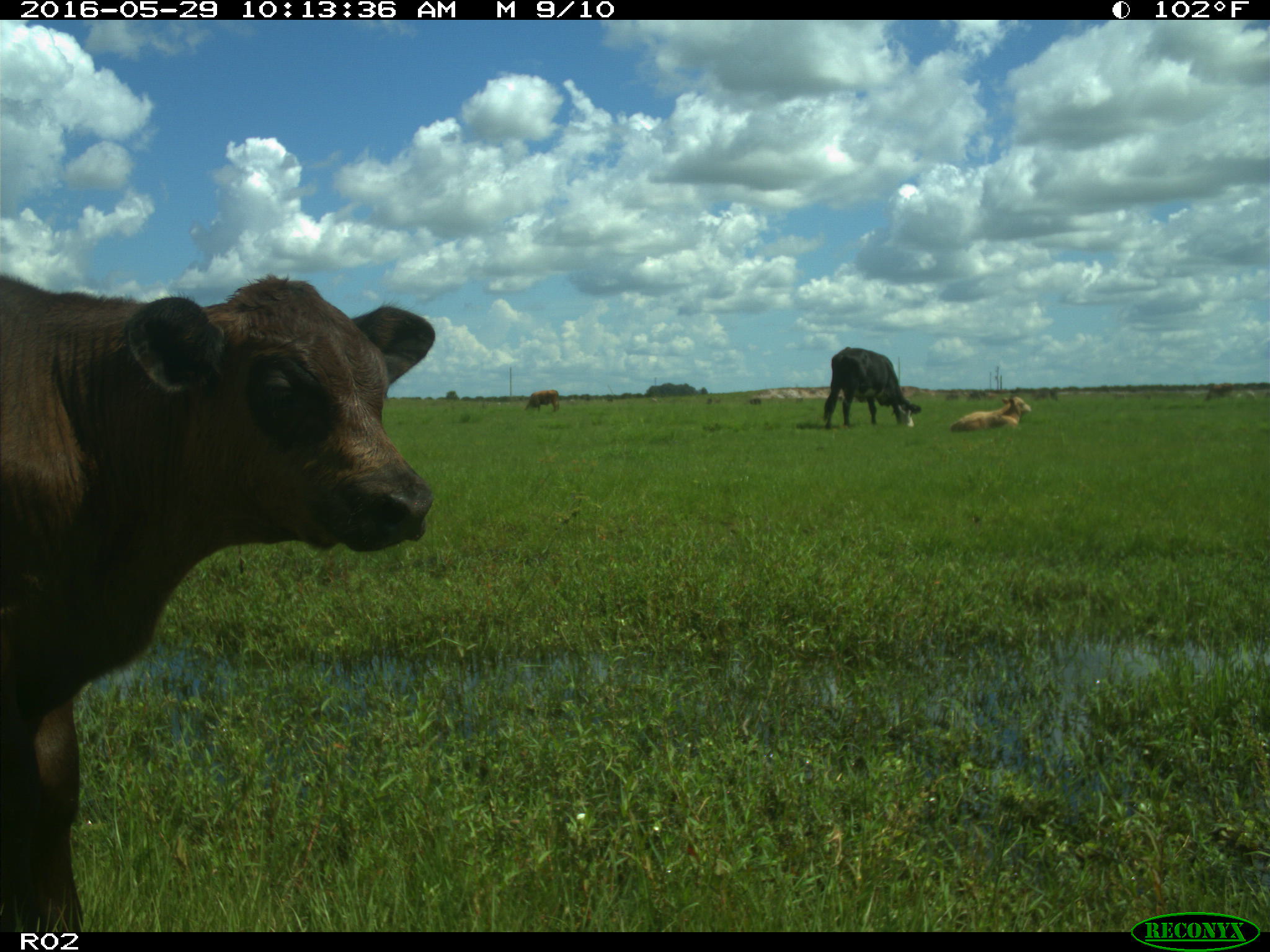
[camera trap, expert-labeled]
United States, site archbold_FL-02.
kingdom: Animalia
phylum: Chordata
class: Mammalia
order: Artiodactyla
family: Bovidae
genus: Bos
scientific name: Bos taurus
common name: domestic cow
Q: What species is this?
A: Bos taurus (domestic cow).